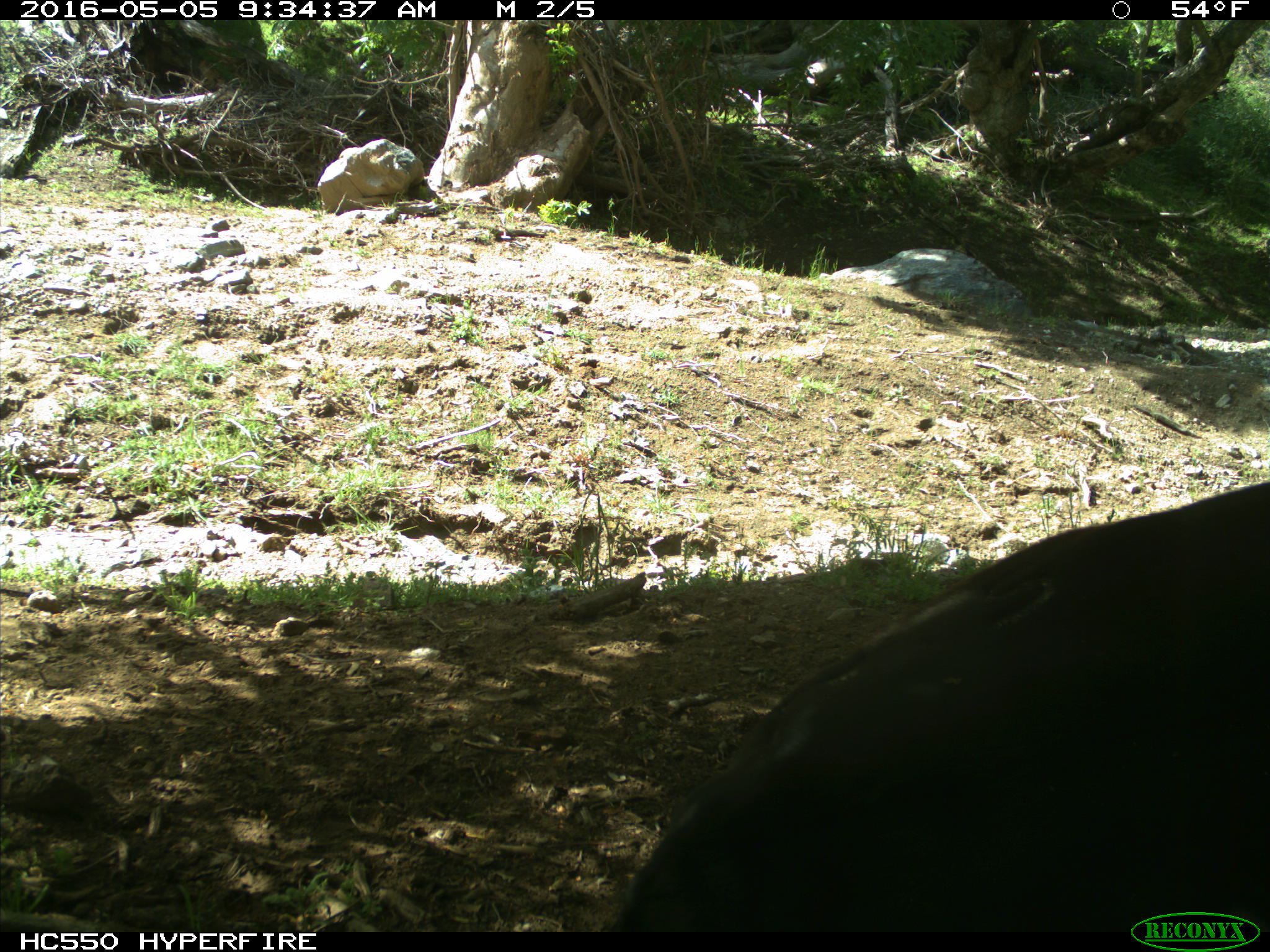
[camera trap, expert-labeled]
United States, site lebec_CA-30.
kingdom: Animalia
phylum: Chordata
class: Mammalia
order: Artiodactyla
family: Bovidae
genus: Bos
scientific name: Bos taurus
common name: domestic cow